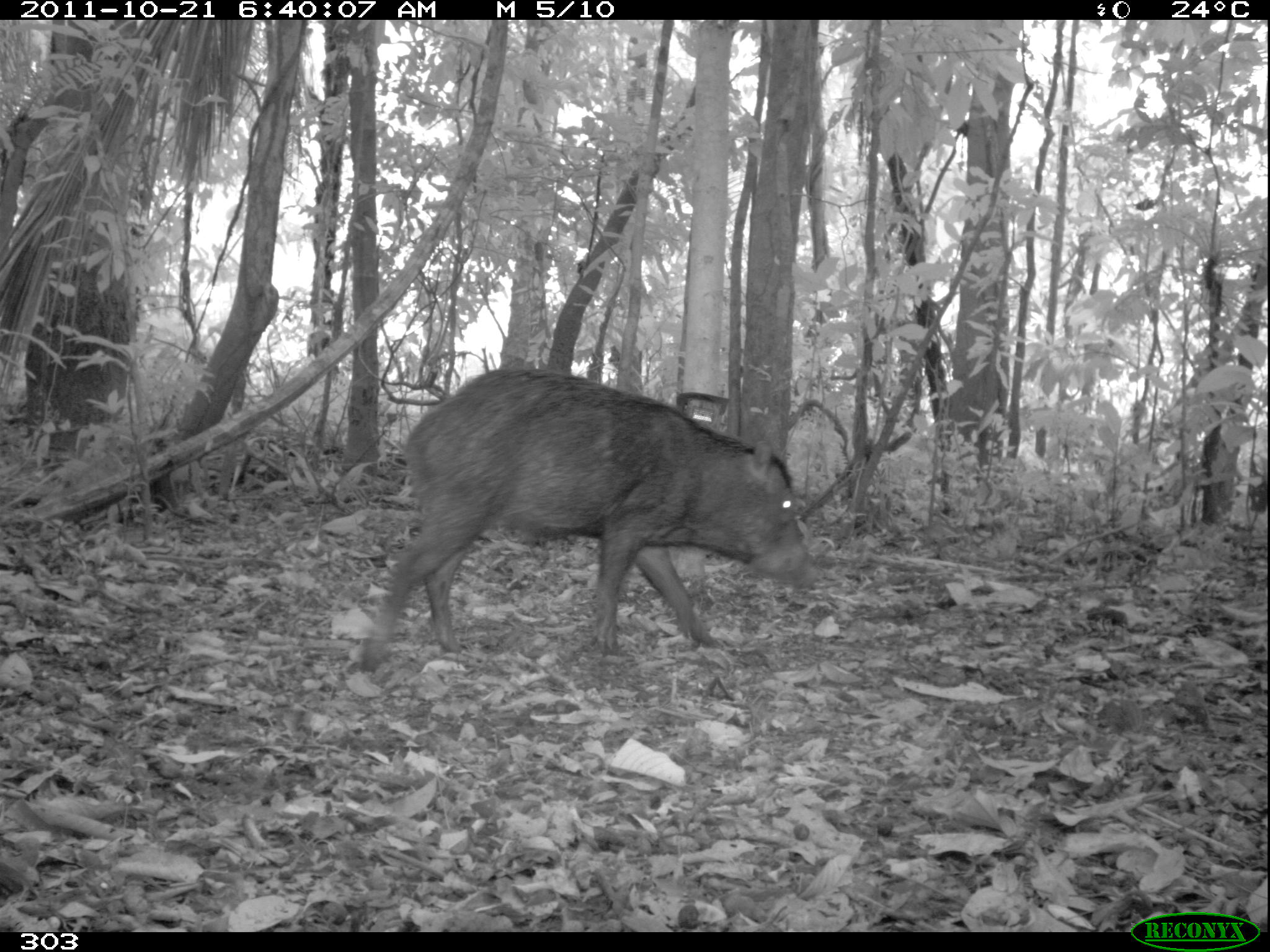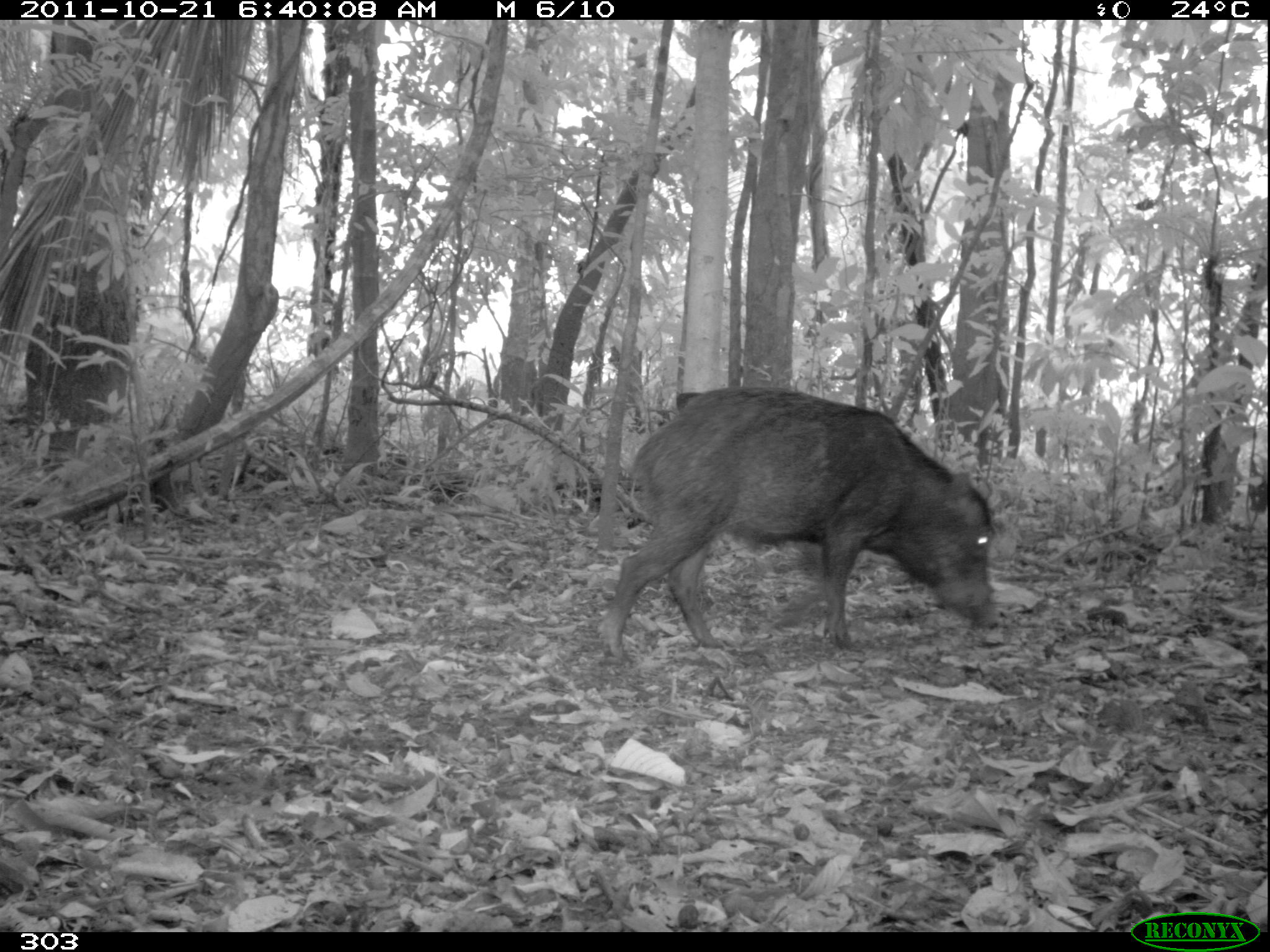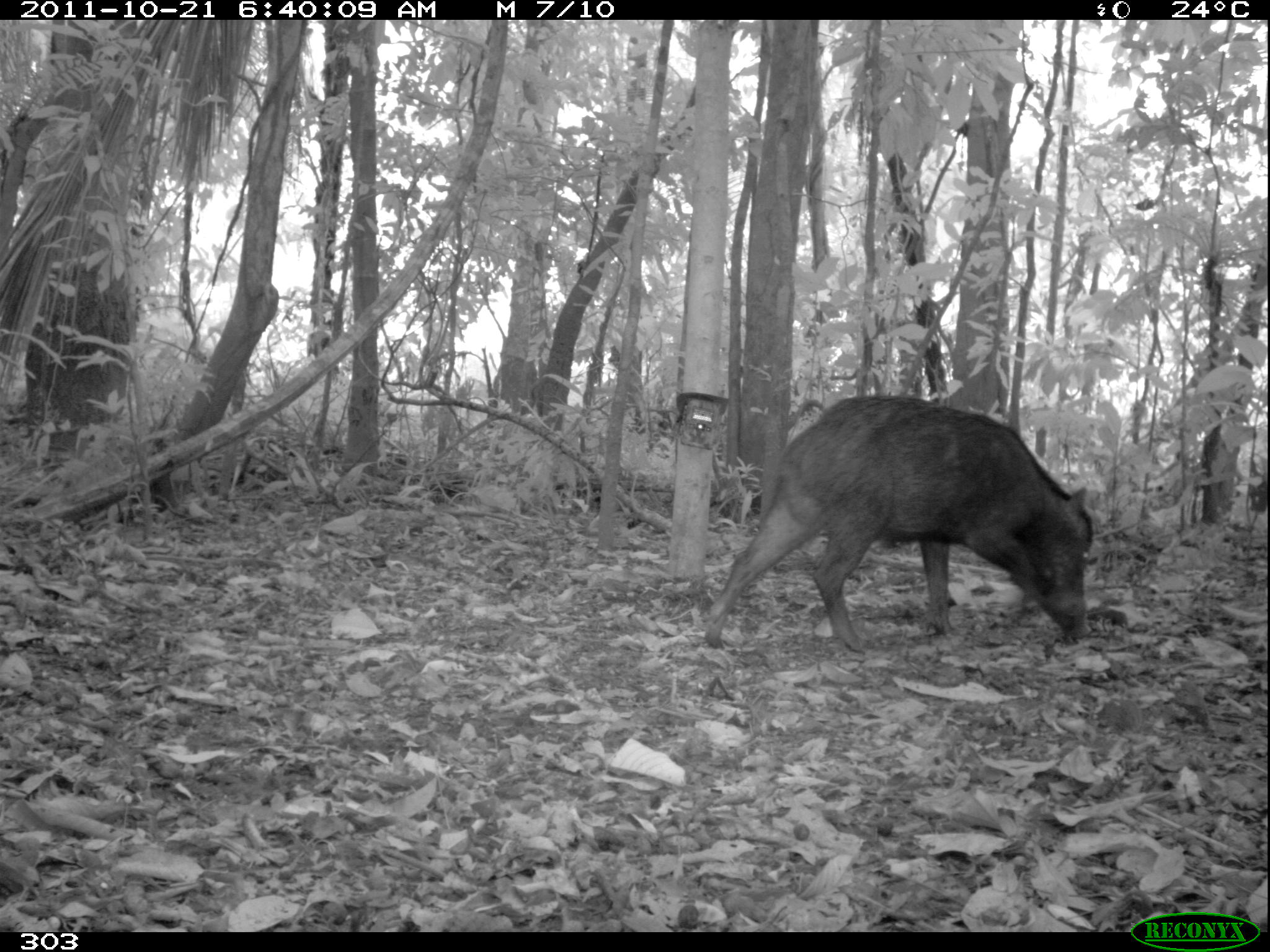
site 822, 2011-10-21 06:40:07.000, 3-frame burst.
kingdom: Animalia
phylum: Chordata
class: Mammalia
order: Artiodactyla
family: Tayassuidae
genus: Tayassu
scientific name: Tayassu pecari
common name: white-lipped peccary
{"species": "Tayassu pecari (white-lipped peccary)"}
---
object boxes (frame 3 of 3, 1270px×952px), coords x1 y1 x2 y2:
tayassu pecari: 702 394 1096 654